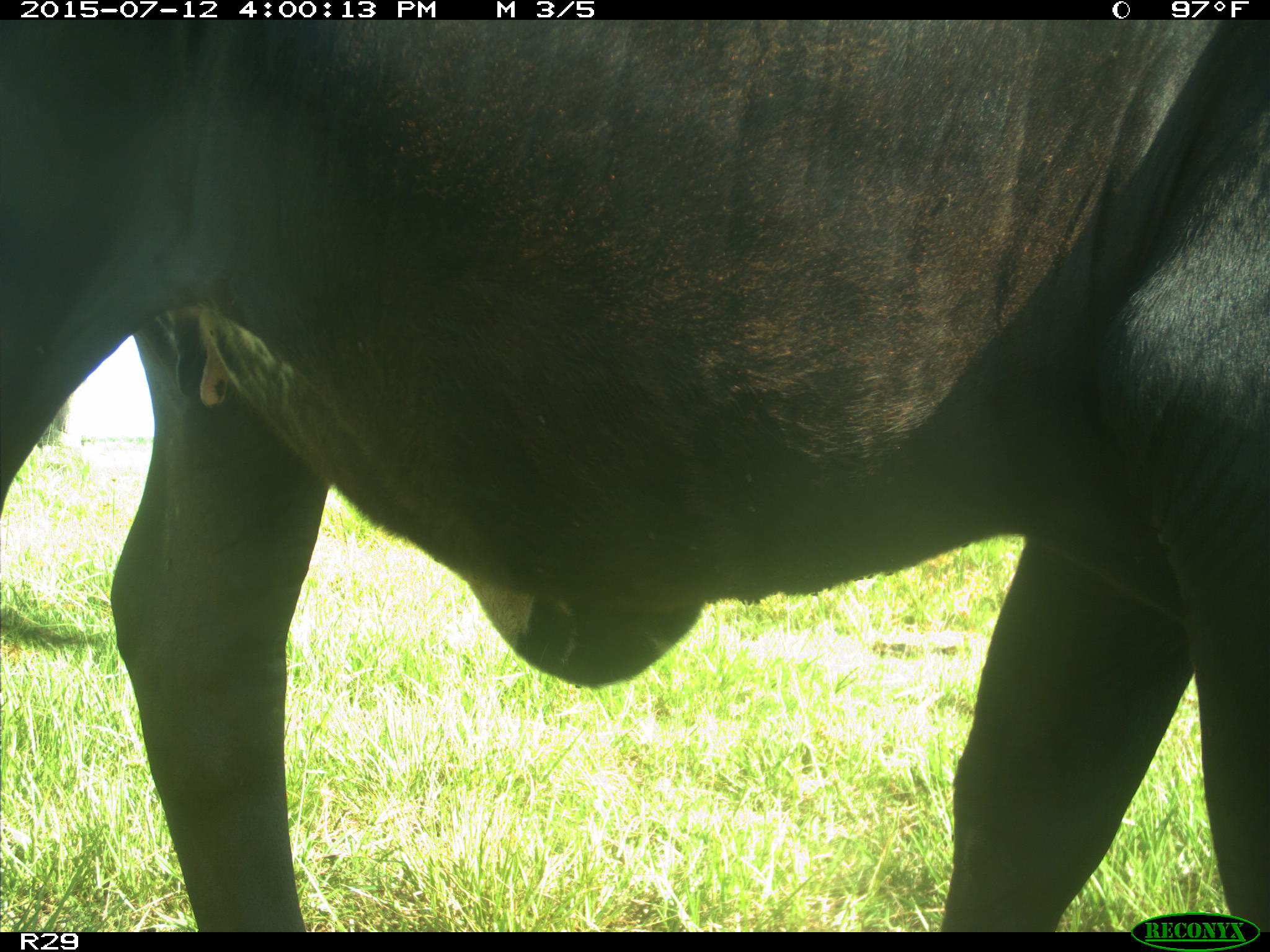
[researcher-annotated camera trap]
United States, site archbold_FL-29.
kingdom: Animalia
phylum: Chordata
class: Mammalia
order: Artiodactyla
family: Bovidae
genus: Bos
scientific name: Bos taurus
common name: domestic cow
Bos taurus (domestic cow).